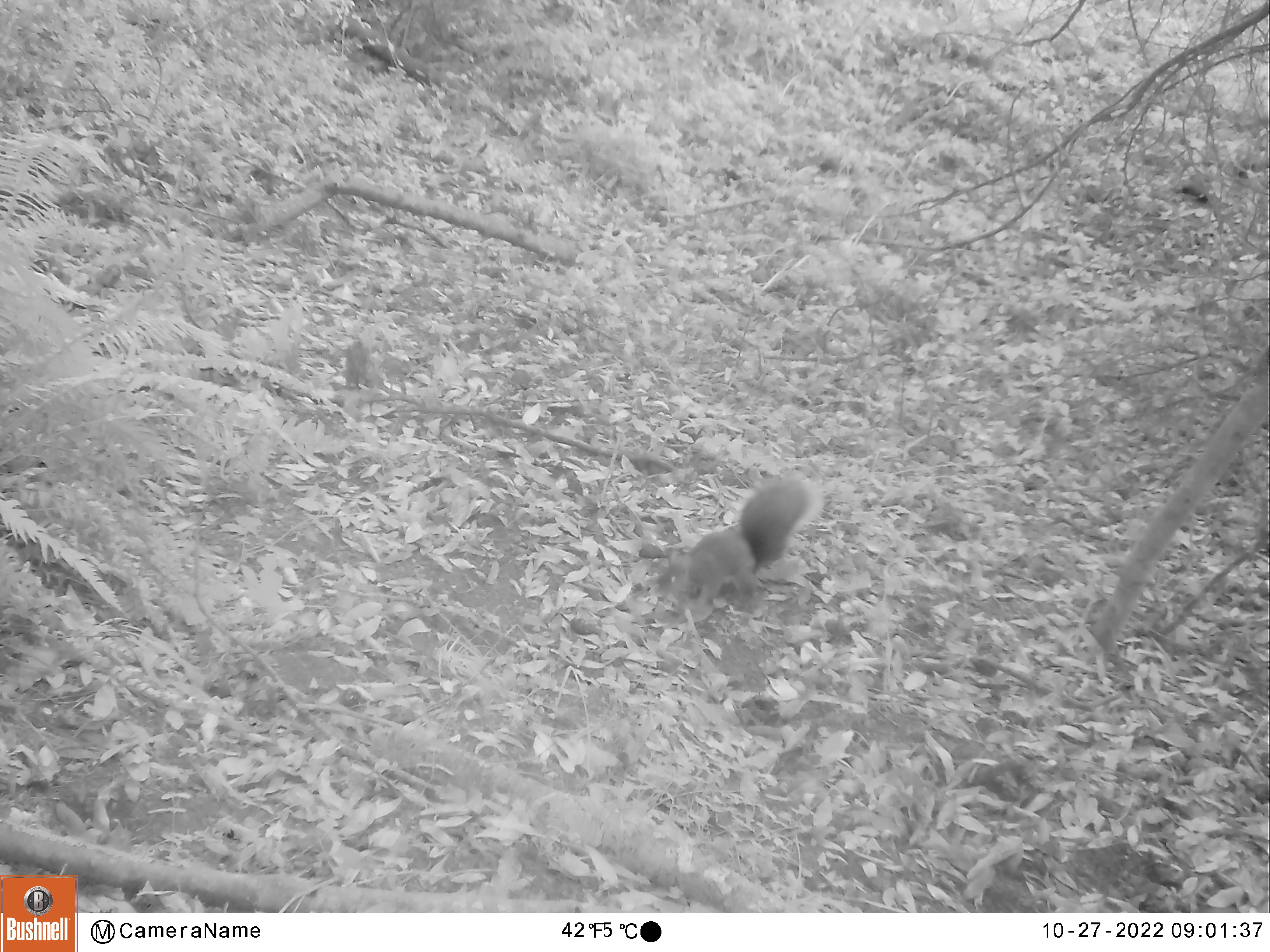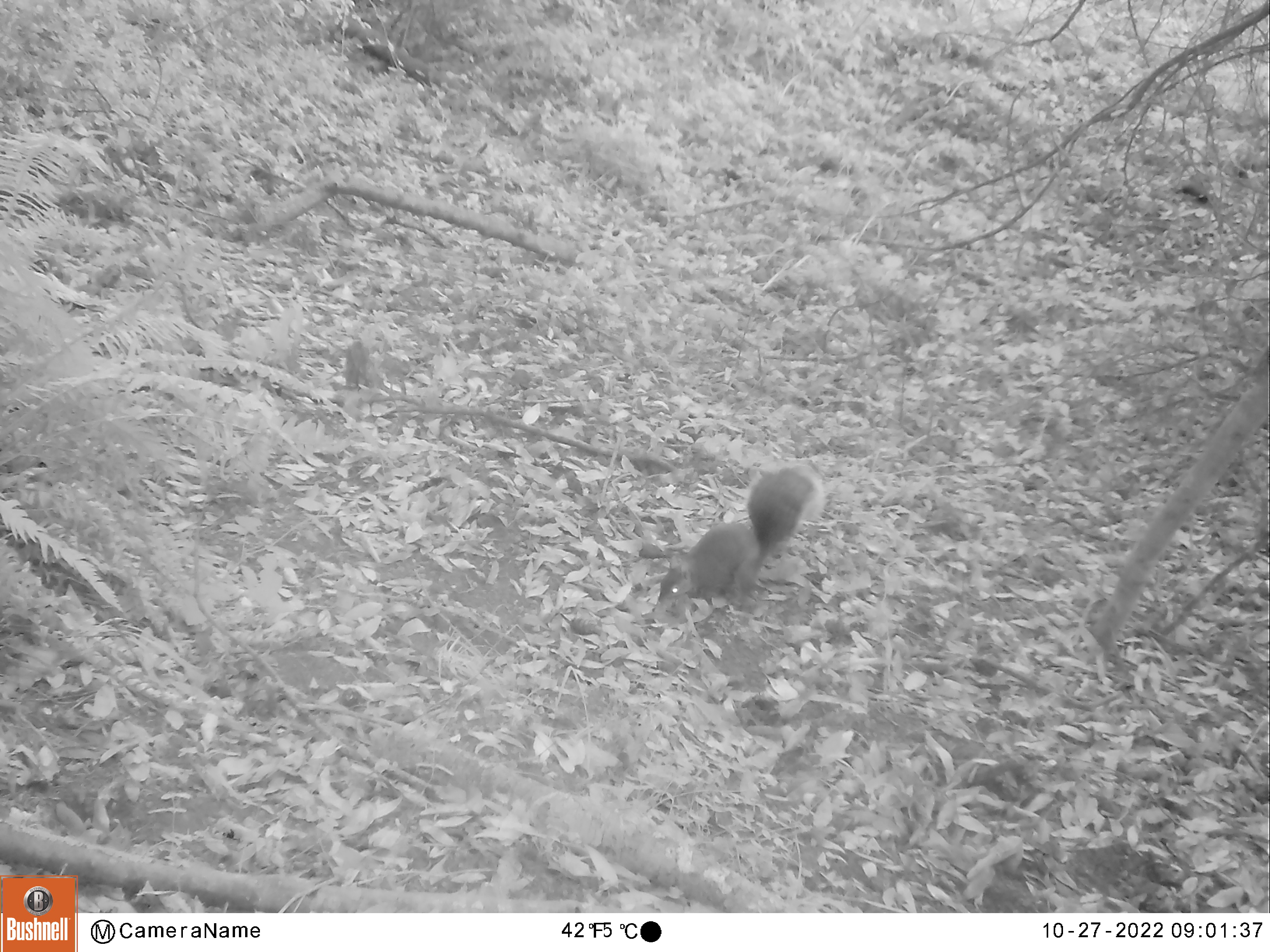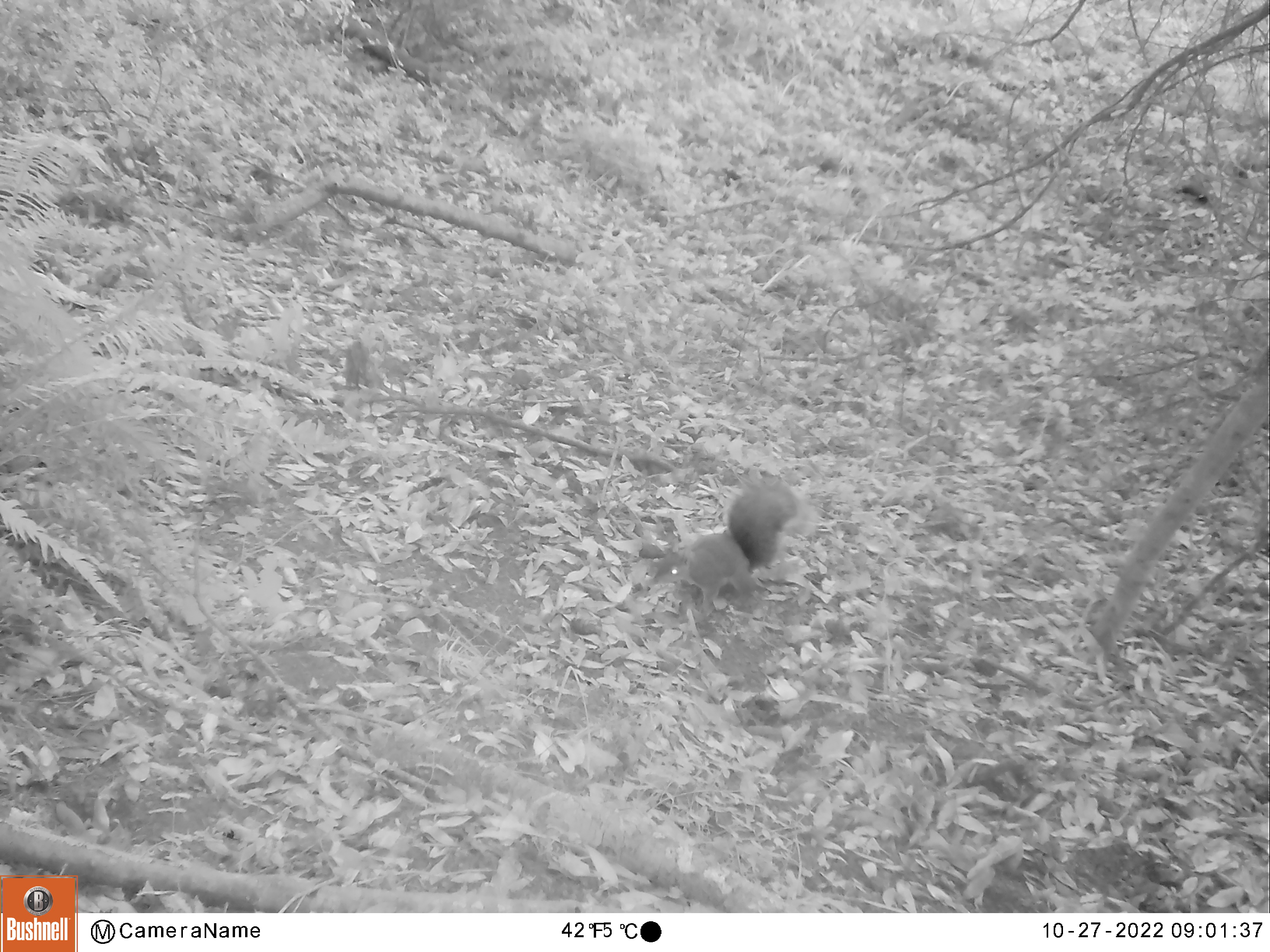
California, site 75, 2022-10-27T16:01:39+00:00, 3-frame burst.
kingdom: Animalia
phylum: Chordata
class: Mammalia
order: Rodentia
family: Sciuridae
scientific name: Sciuridae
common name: squirrel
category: unknown squirrel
Unknown squirrel (squirrel) (Sciuridae).